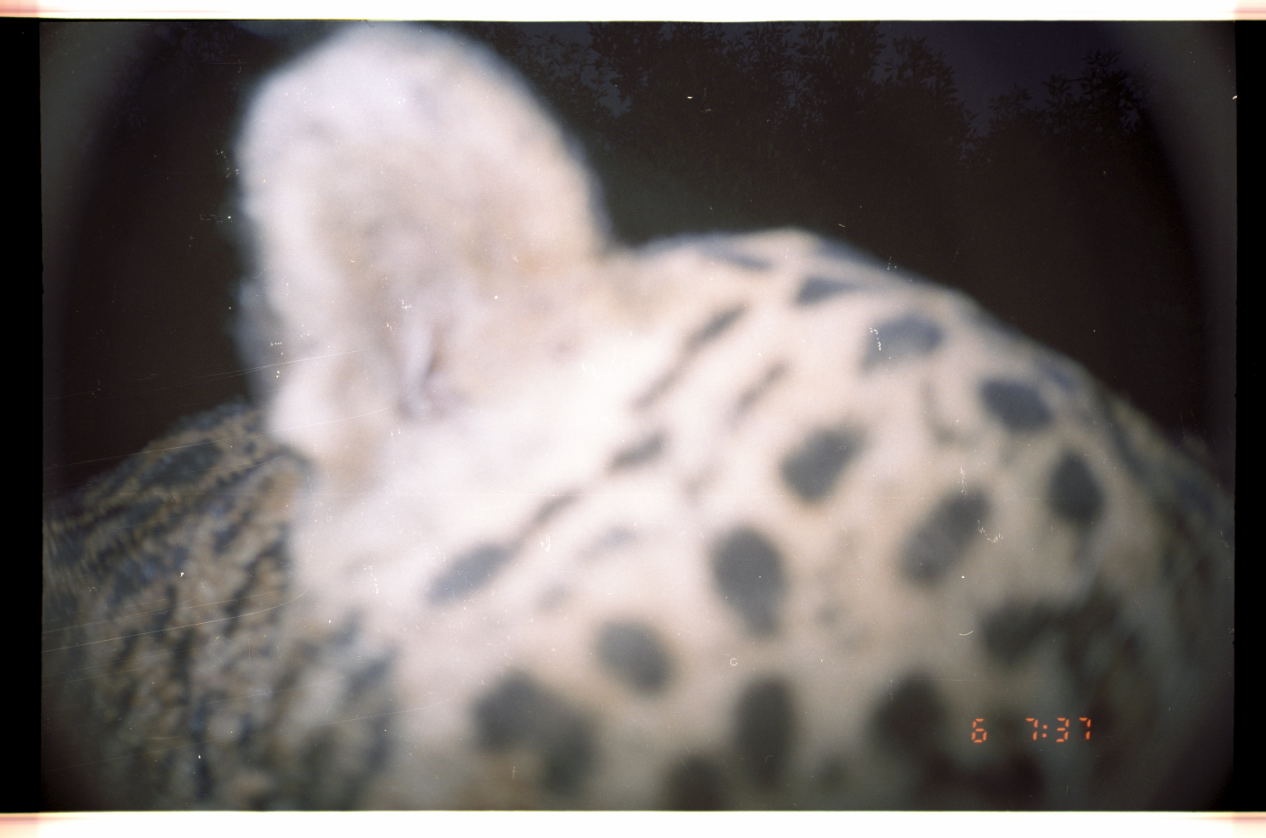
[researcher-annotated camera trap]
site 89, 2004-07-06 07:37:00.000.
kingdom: Animalia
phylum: Chordata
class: Mammalia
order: Carnivora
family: Felidae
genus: Panthera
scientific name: Panthera onca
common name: jaguar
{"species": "Panthera onca (jaguar)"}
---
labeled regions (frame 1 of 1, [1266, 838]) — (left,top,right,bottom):
panthera onca: (41,23,1266,812)